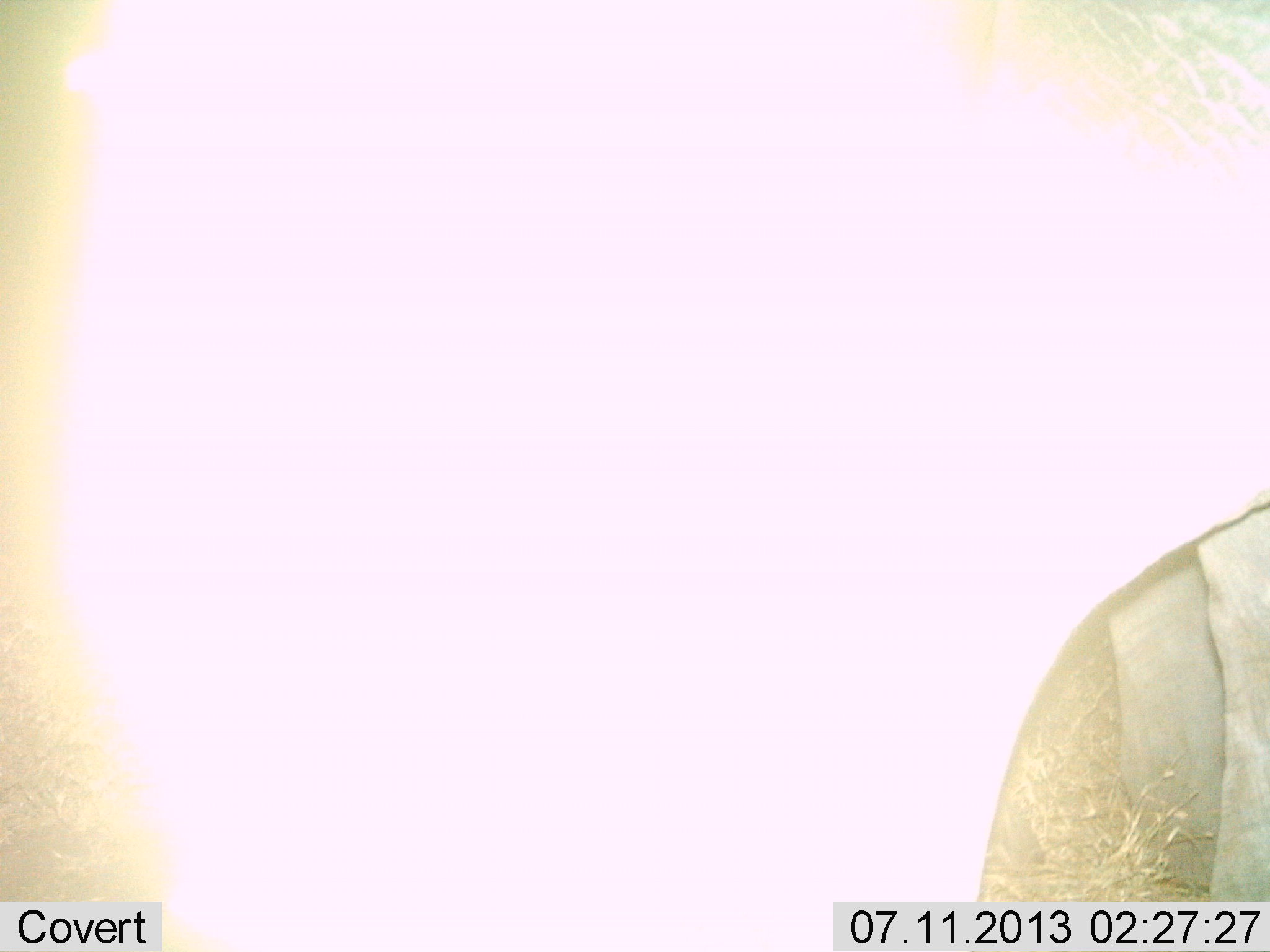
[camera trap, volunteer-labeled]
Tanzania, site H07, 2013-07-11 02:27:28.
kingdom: Animalia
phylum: Chordata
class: Mammalia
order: Proboscidea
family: Elephantidae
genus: Loxodonta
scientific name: Loxodonta africana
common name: african bush elephant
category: elephant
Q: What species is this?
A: Elephant (african bush elephant) (Loxodonta africana).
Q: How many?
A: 1.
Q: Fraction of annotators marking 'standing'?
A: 100%.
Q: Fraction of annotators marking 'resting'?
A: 0%.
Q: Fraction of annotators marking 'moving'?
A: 0%.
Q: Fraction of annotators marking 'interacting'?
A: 0%.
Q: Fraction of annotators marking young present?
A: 0%.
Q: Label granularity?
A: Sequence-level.